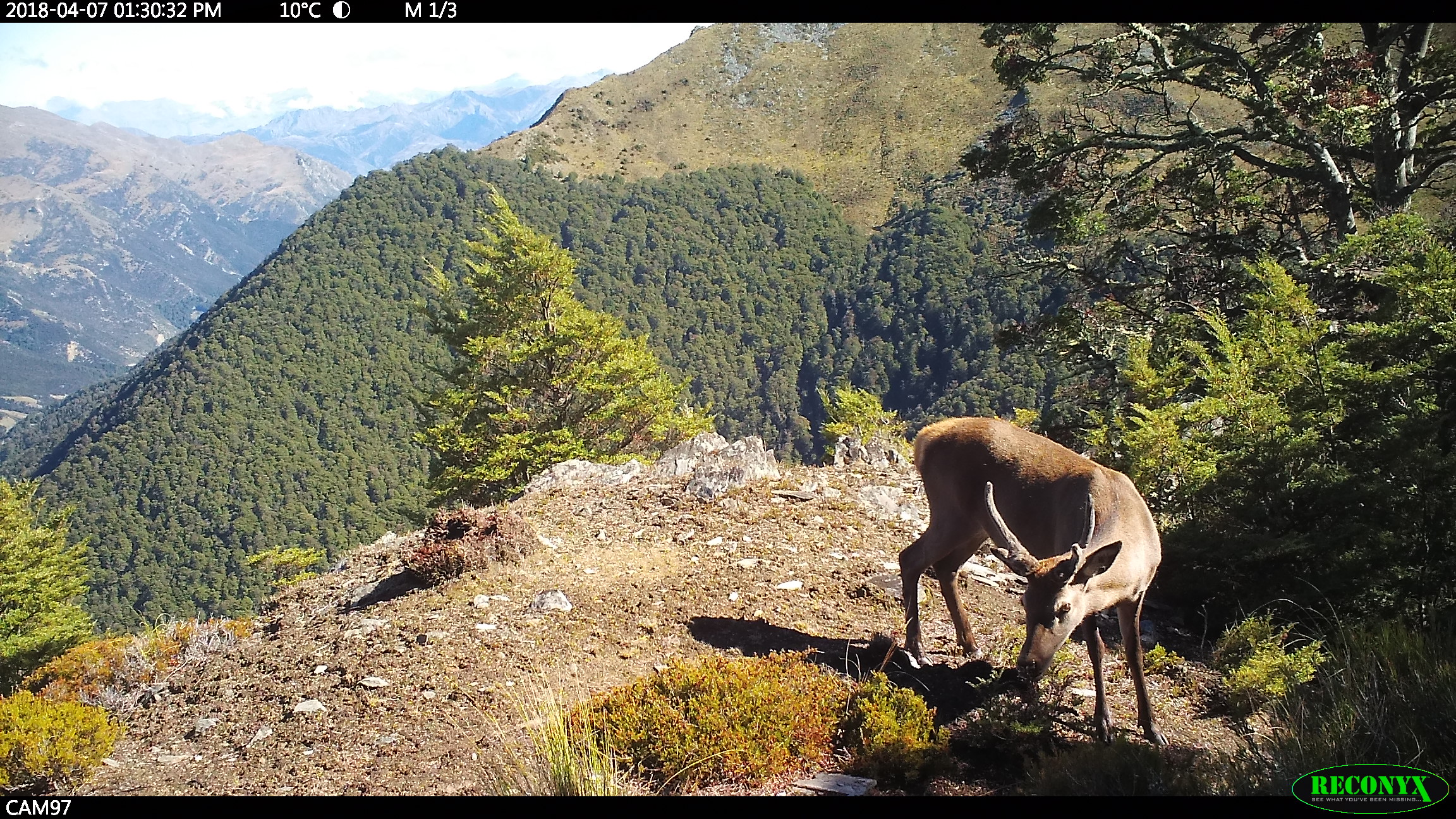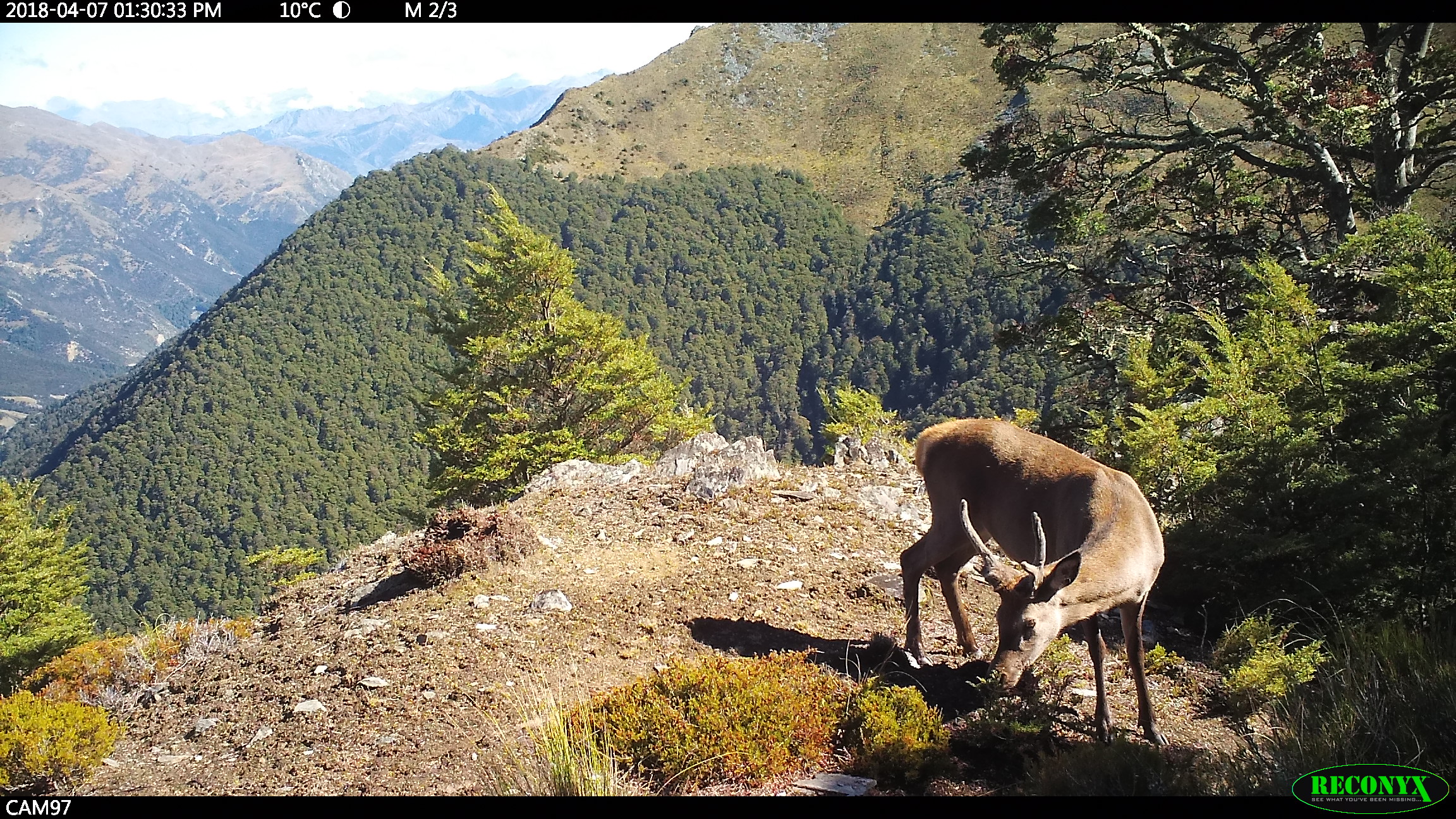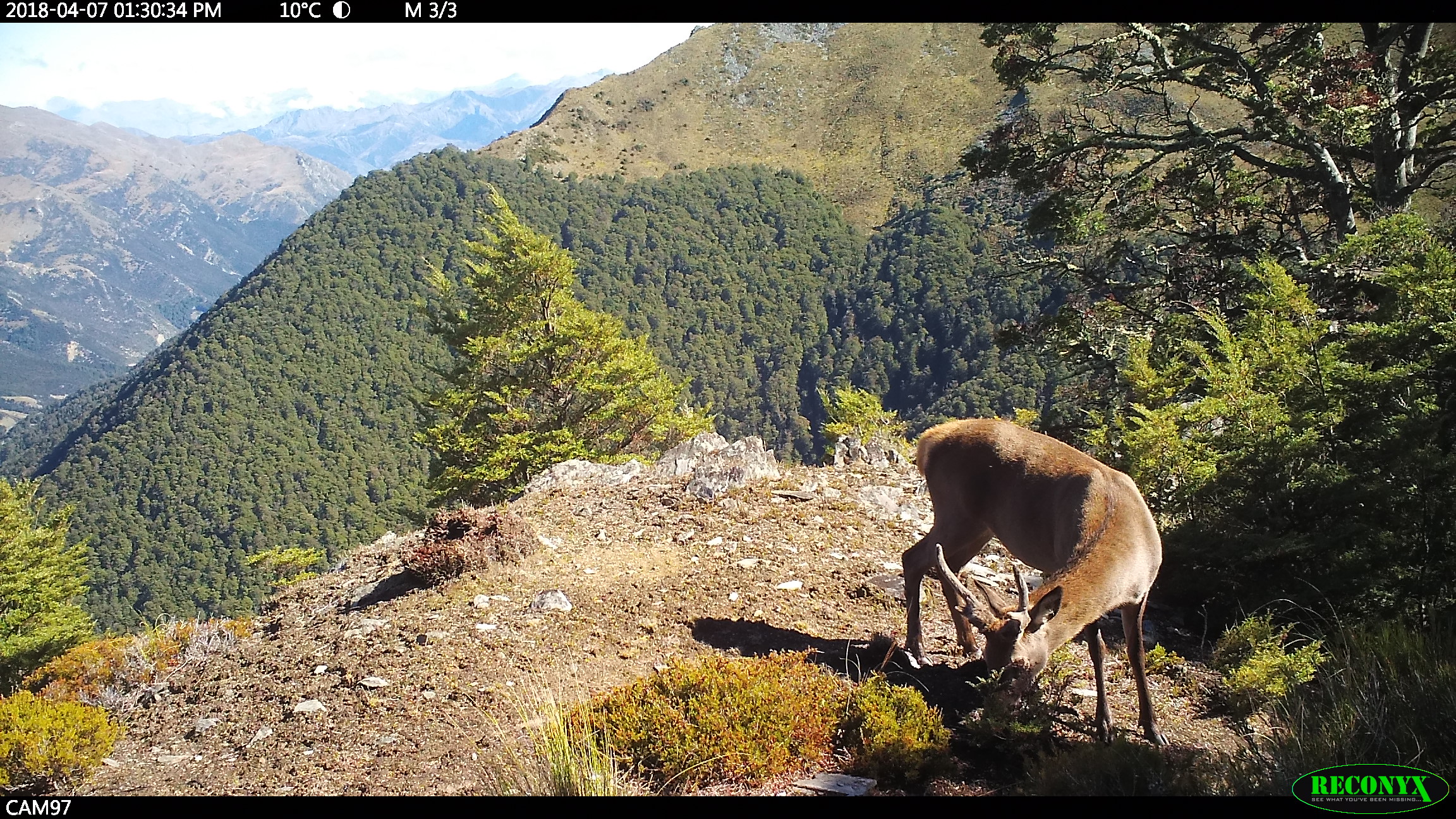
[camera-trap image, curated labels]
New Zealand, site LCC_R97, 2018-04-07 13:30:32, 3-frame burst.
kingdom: Animalia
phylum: Chordata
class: Mammalia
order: Artiodactyla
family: Cervidae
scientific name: Cervidae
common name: deer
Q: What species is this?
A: Deer (Cervidae).